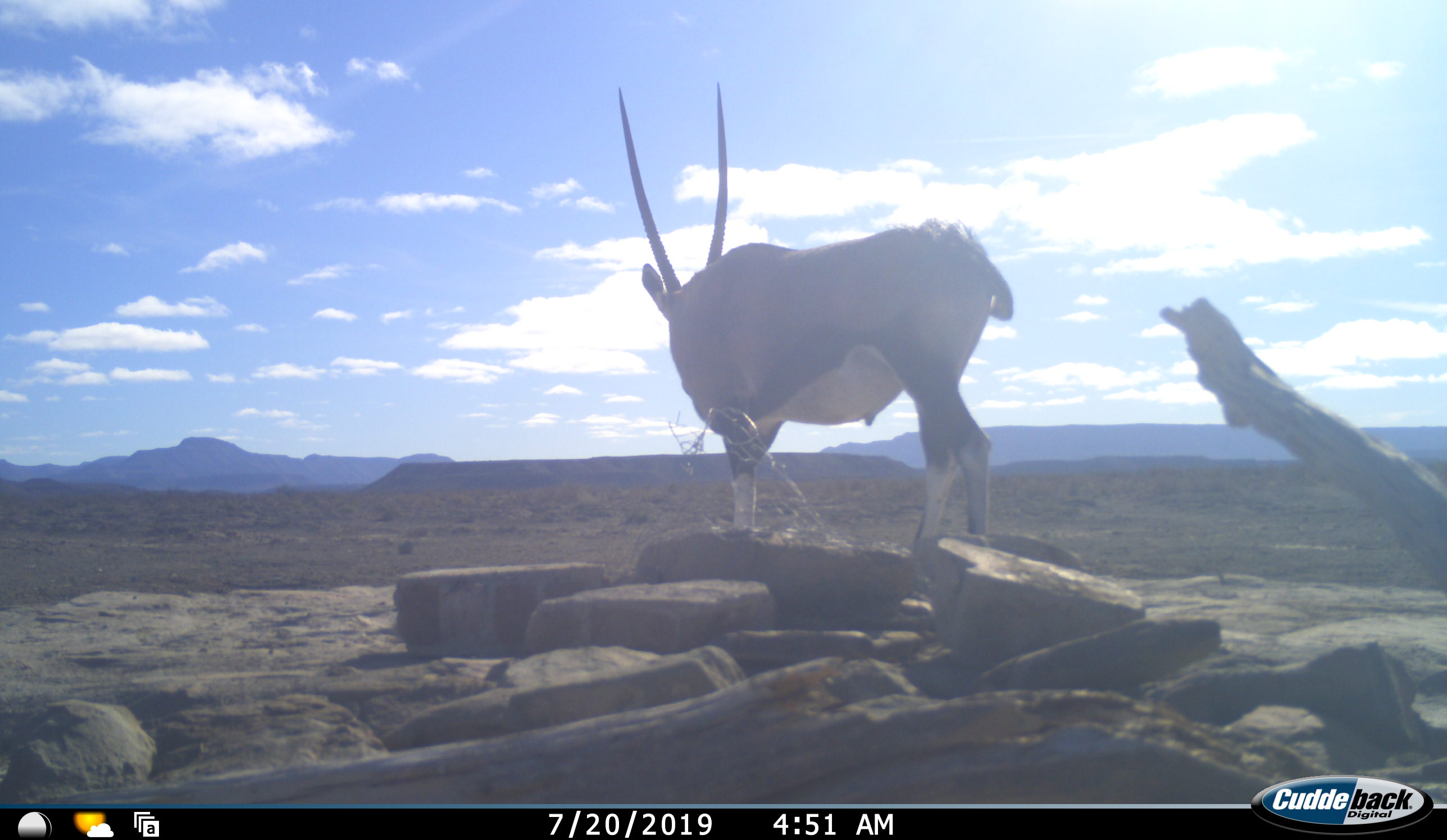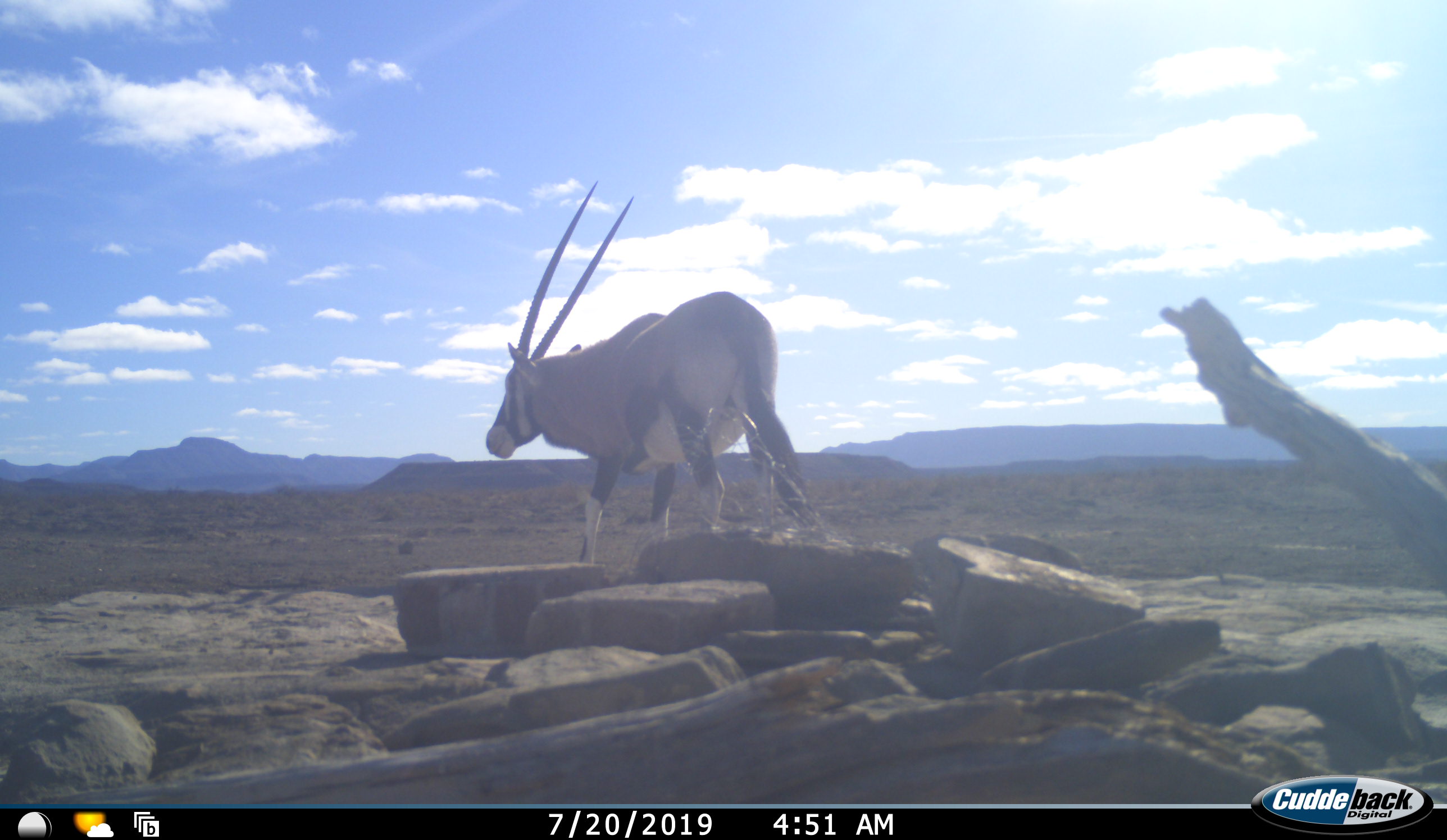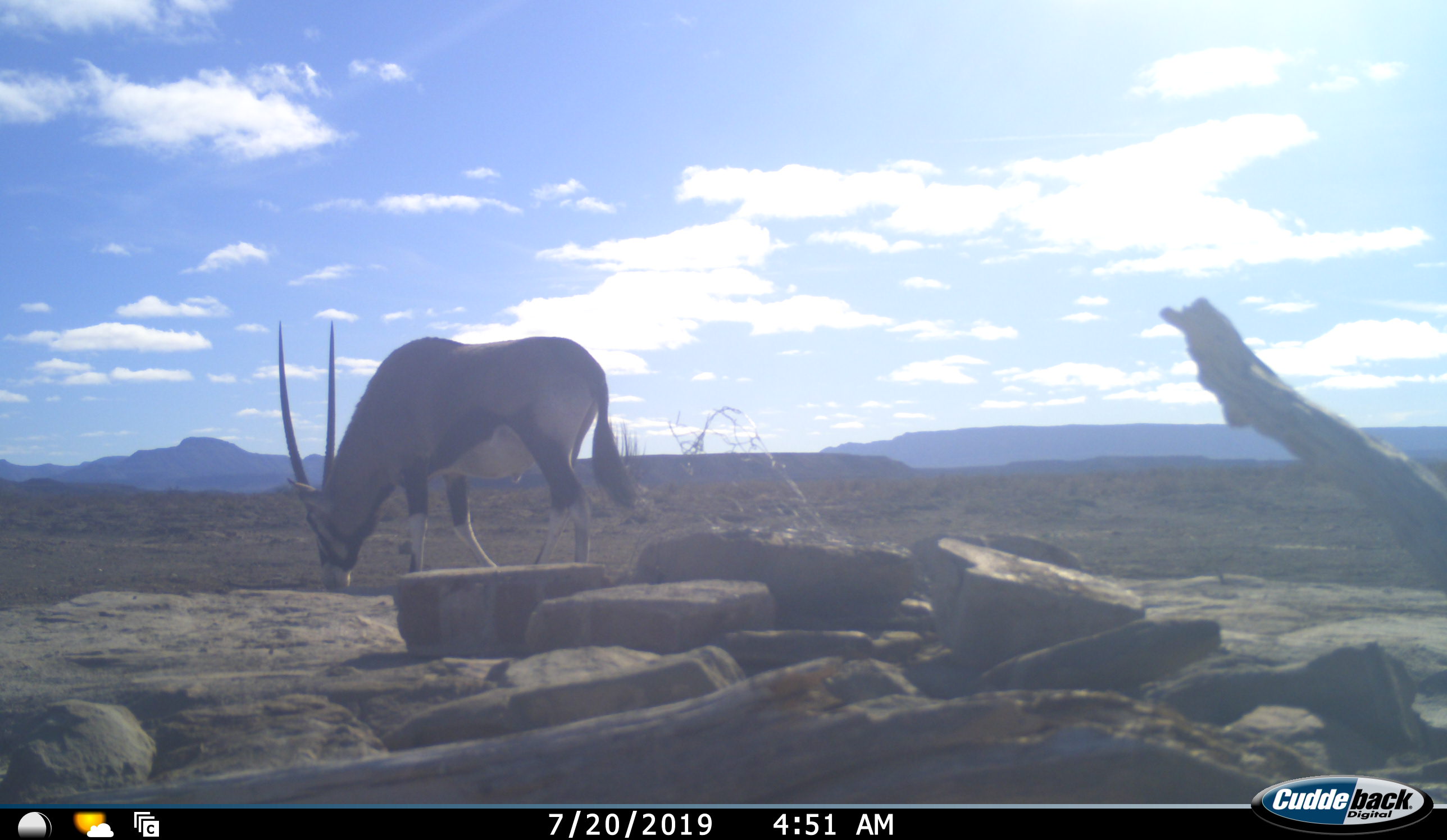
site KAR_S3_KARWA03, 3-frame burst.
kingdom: Animalia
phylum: Chordata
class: Mammalia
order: Artiodactyla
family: Bovidae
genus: Oryx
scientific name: Oryx gazella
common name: gemsbok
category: oryx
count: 1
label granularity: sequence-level